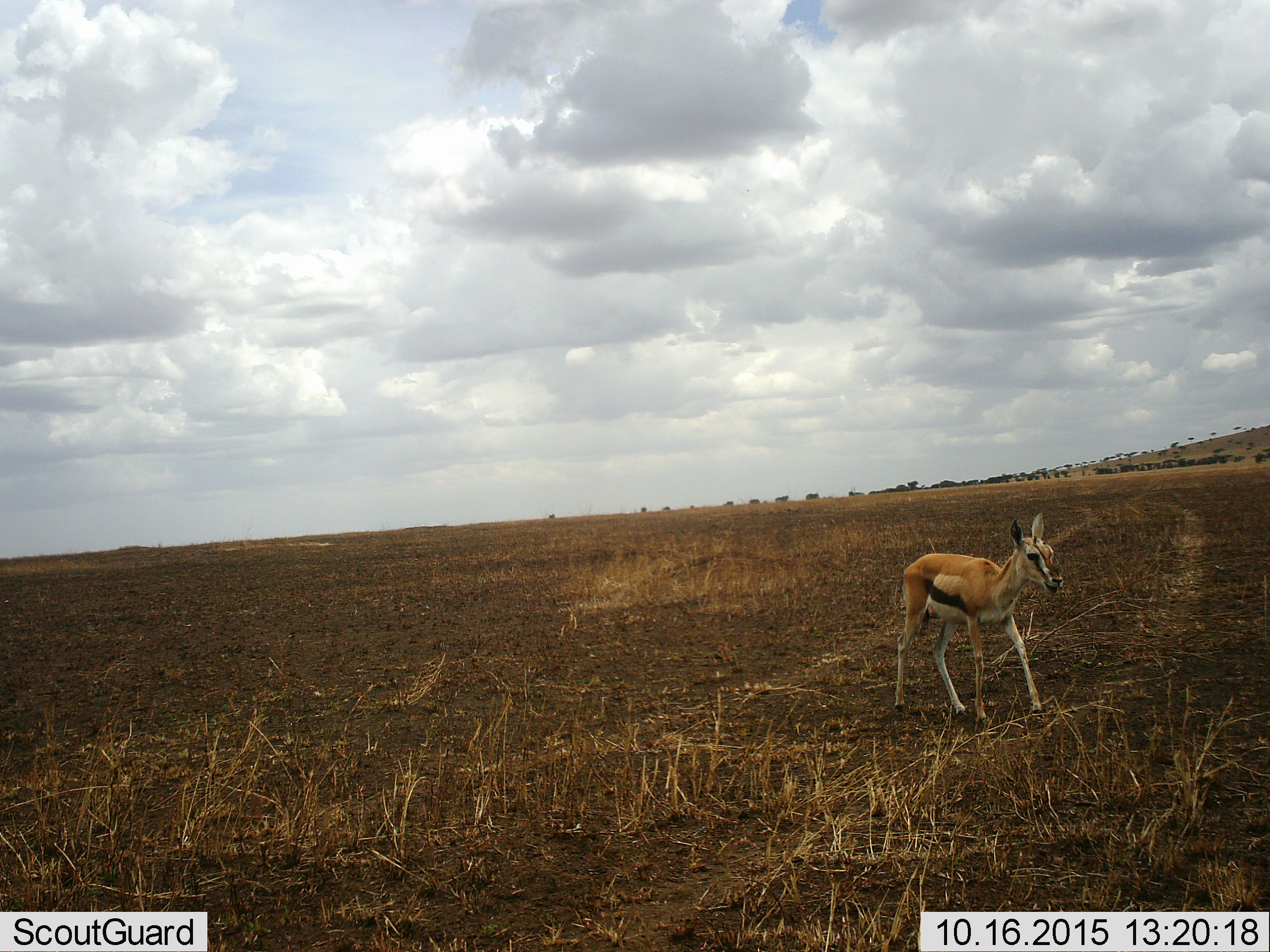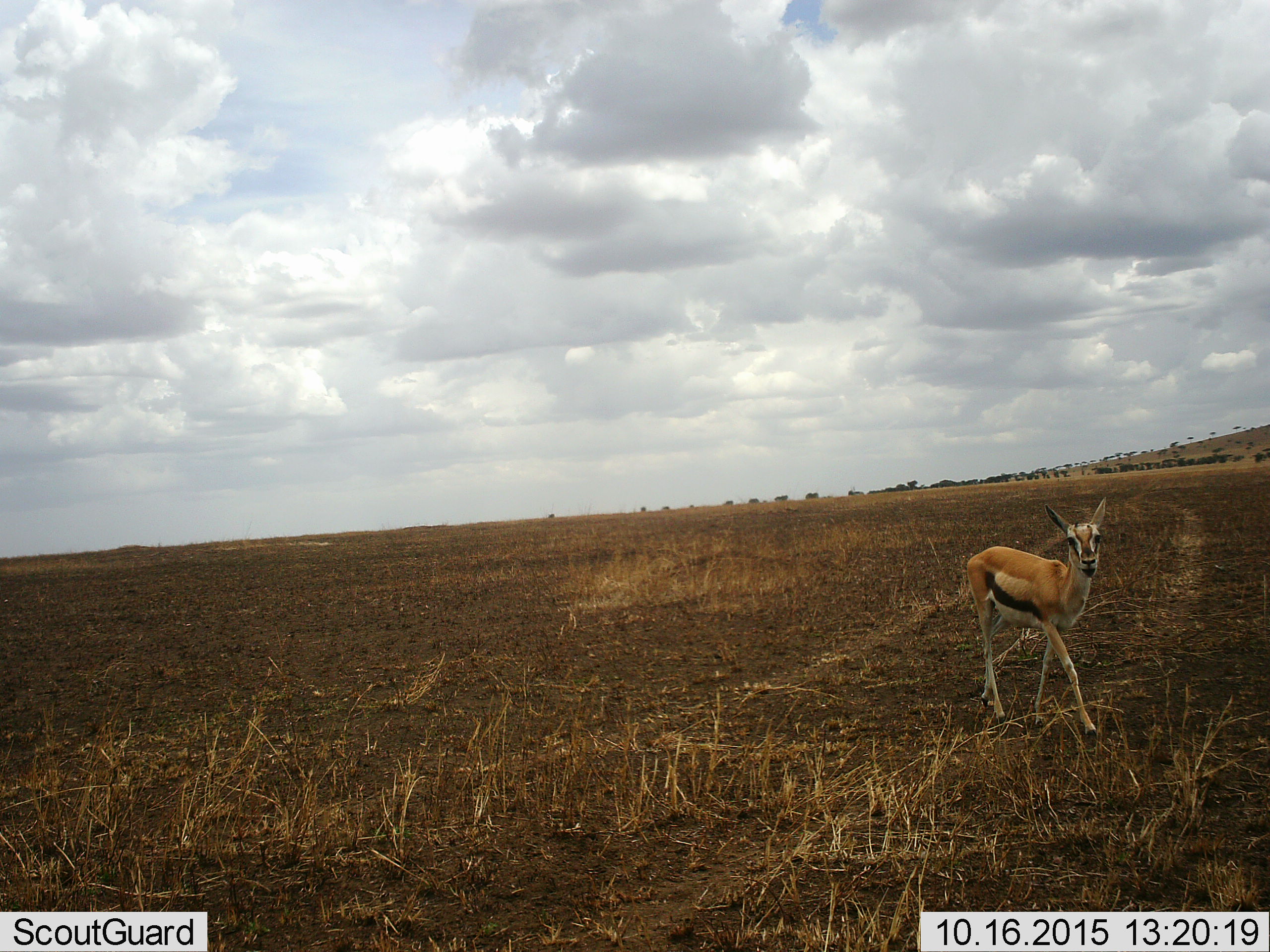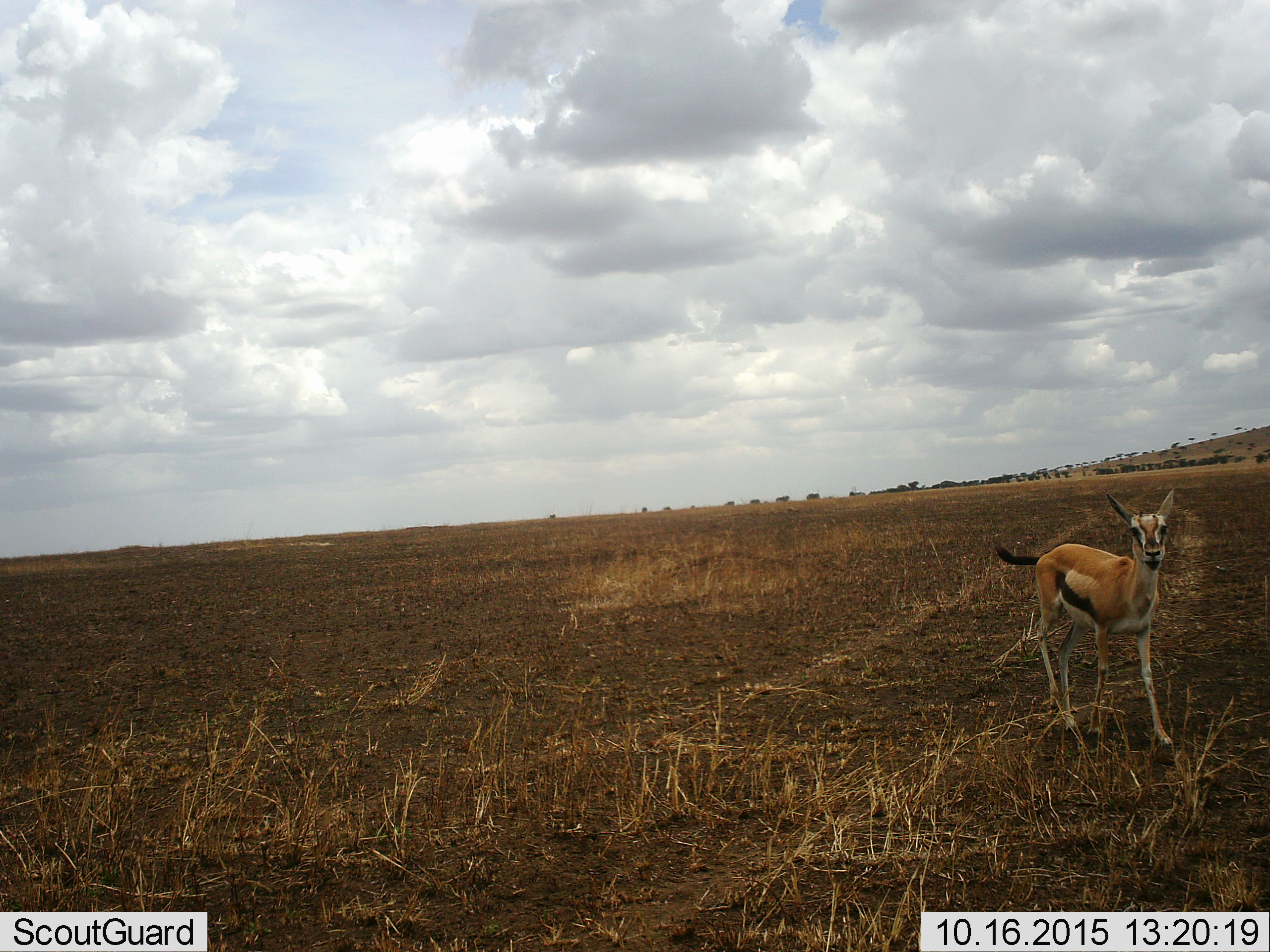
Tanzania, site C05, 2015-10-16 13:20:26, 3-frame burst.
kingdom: Animalia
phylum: Chordata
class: Mammalia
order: Artiodactyla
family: Bovidae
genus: Eudorcas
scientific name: Eudorcas thomsonii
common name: thomson's gazelle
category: gazellethomsons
Gazellethomsons (thomson's gazelle) (Eudorcas thomsonii), count 1. Behavior (volunteer vote fractions): standing 8%, resting 8%, moving 85%, interacting 0%. Young present (vote fraction): 31%. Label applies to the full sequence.